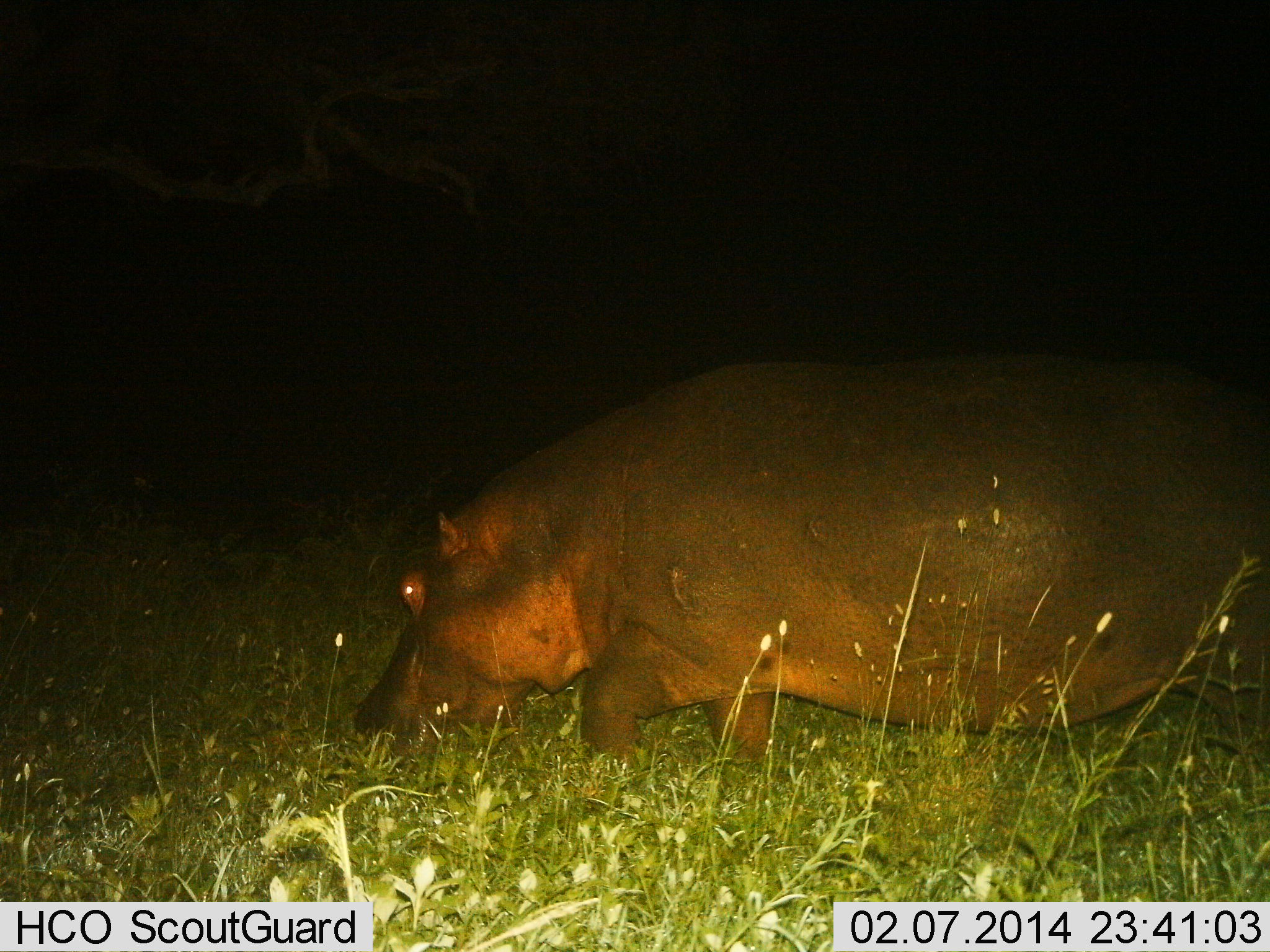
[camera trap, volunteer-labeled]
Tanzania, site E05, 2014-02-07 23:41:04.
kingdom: Animalia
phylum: Chordata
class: Mammalia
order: Artiodactyla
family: Hippopotamidae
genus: Hippopotamus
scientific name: Hippopotamus amphibius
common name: hippopotamus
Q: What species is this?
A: Hippopotamus (Hippopotamus amphibius).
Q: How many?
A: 1.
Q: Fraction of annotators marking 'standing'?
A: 20%.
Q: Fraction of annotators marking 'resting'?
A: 0%.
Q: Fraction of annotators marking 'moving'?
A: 20%.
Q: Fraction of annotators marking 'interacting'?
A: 0%.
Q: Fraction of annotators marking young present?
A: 0%.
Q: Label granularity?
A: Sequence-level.